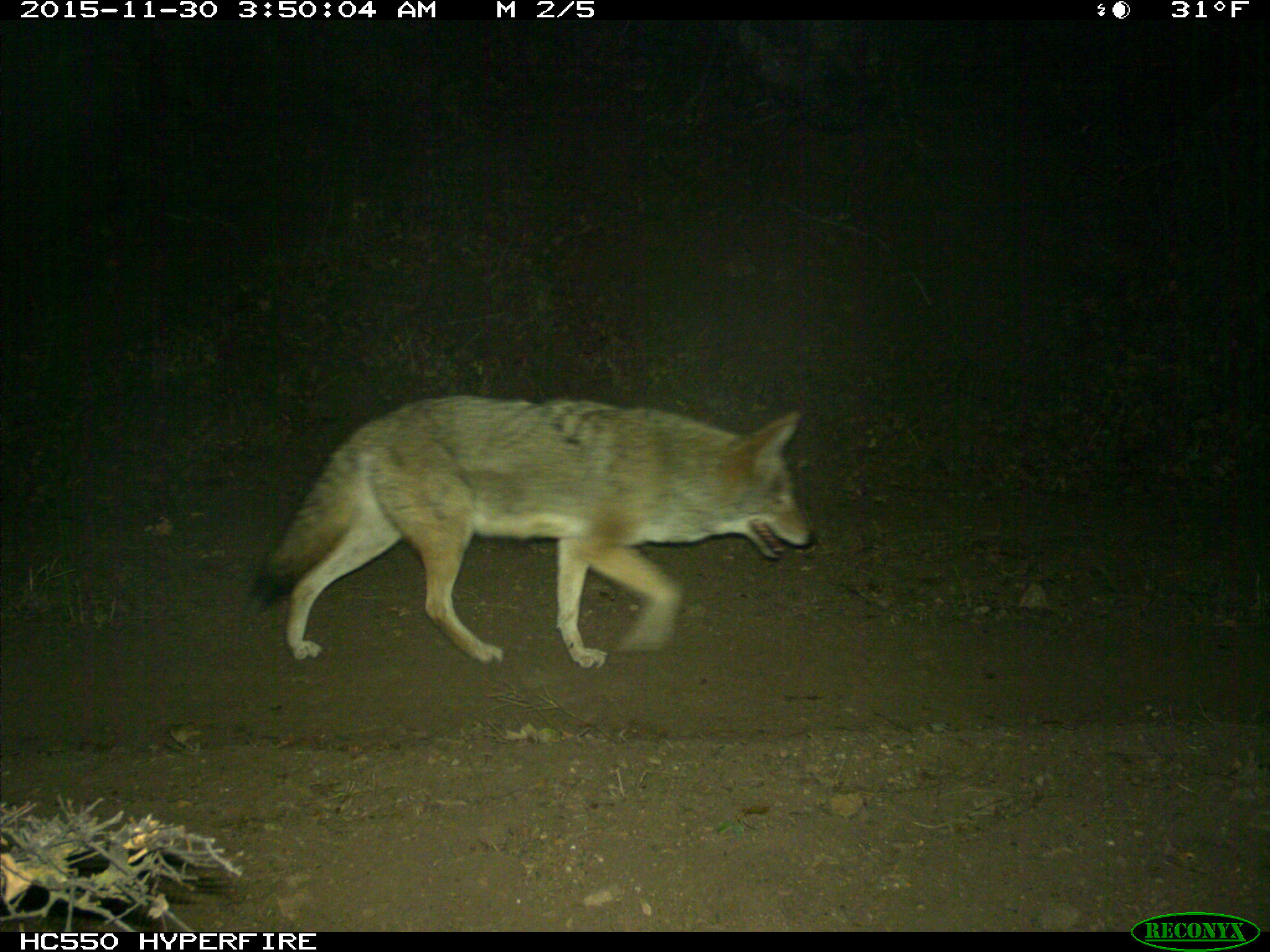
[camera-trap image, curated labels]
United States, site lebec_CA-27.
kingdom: Animalia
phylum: Chordata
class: Mammalia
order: Carnivora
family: Canidae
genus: Canis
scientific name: Canis latrans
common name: coyote